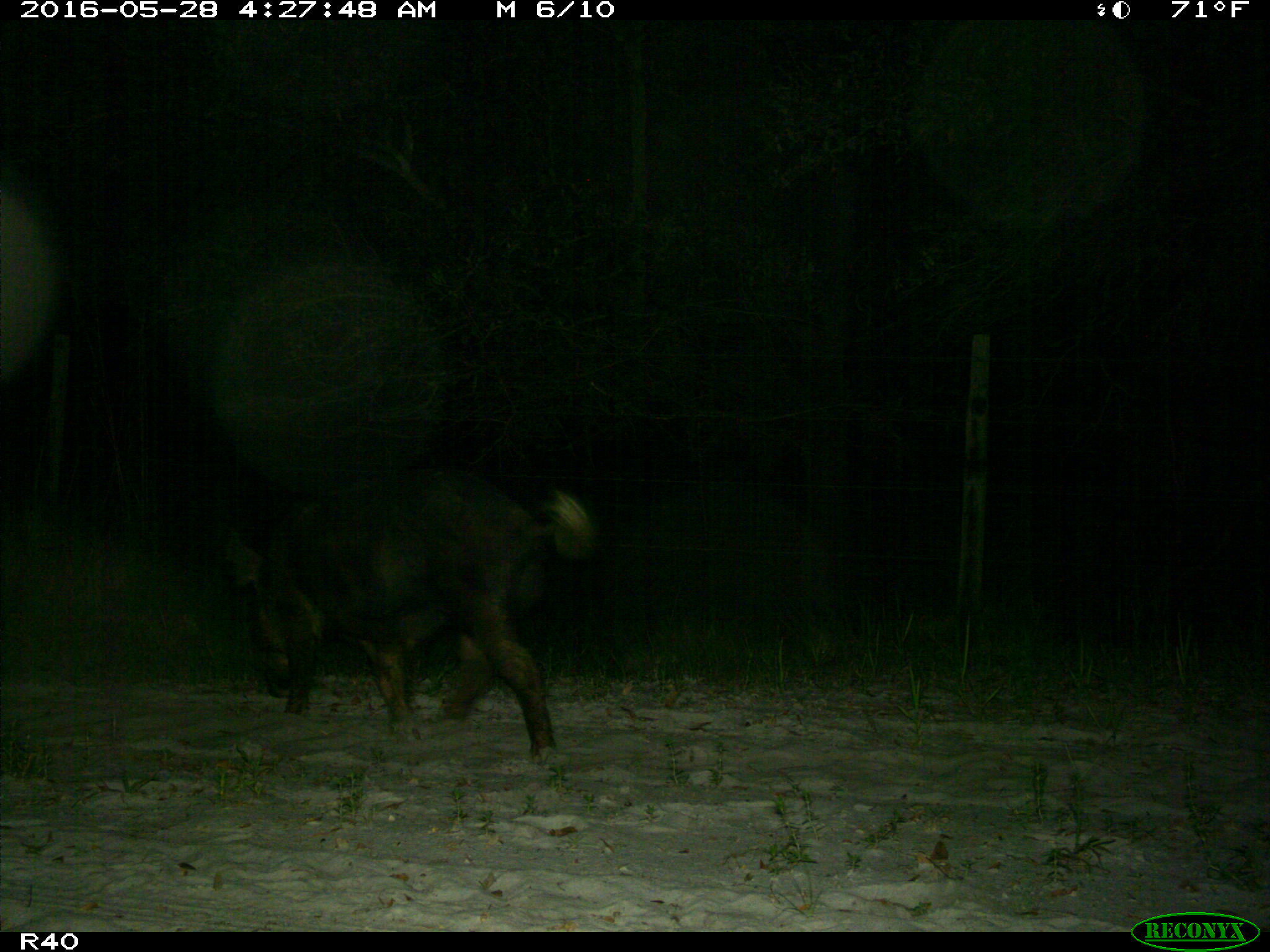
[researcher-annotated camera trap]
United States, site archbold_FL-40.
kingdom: Animalia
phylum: Chordata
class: Mammalia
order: Artiodactyla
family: Suidae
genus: Sus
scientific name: Sus scrofa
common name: wild boar